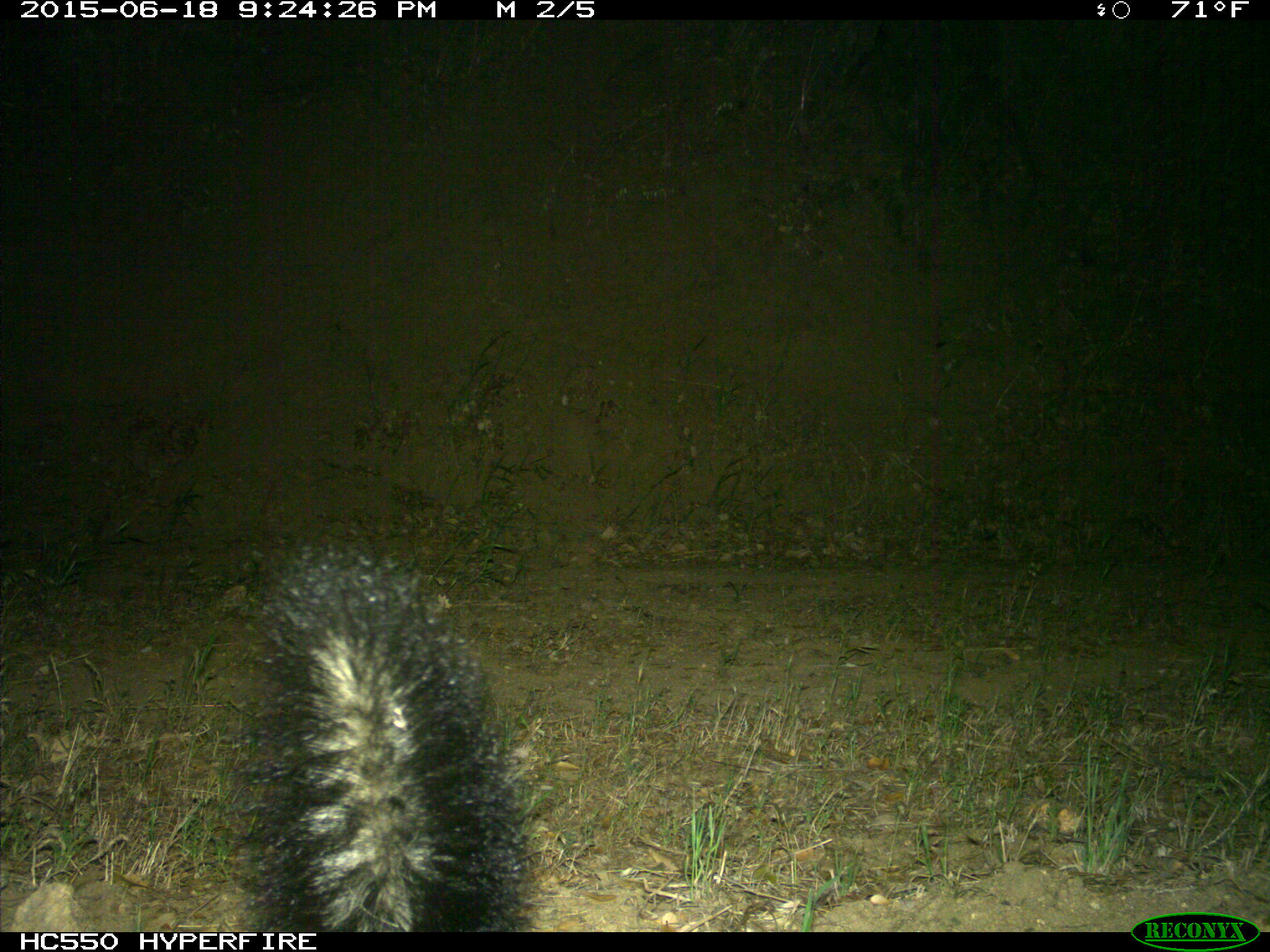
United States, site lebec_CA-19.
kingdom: Animalia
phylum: Chordata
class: Mammalia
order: Carnivora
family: Mephitidae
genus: Mephitis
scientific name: Mephitis mephitis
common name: striped skunk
Mephitis mephitis (striped skunk).